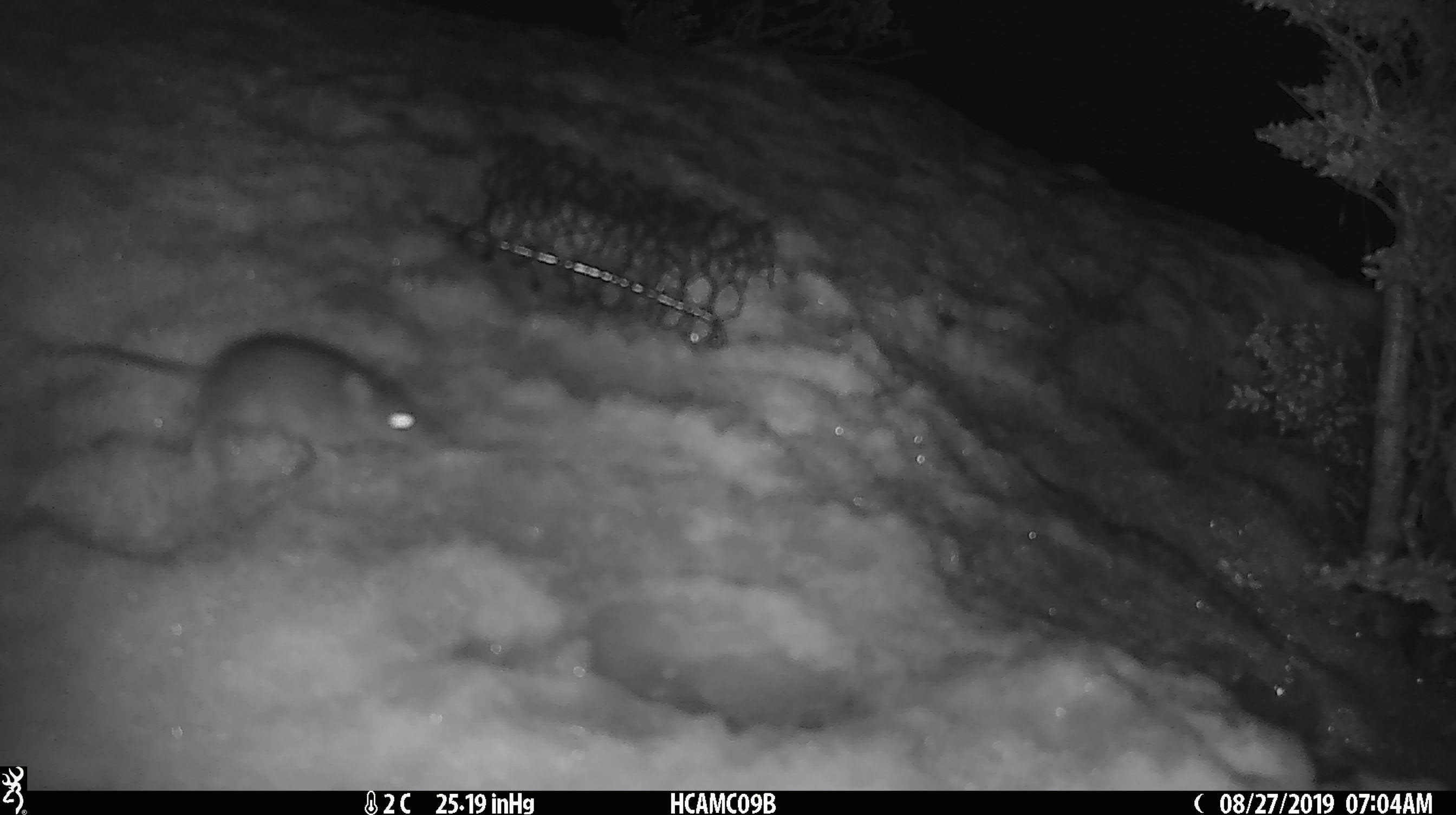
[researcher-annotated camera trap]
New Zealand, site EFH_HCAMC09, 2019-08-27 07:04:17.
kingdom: Animalia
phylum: Chordata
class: Mammalia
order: Rodentia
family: Muridae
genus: Mus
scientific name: Mus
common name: mouse